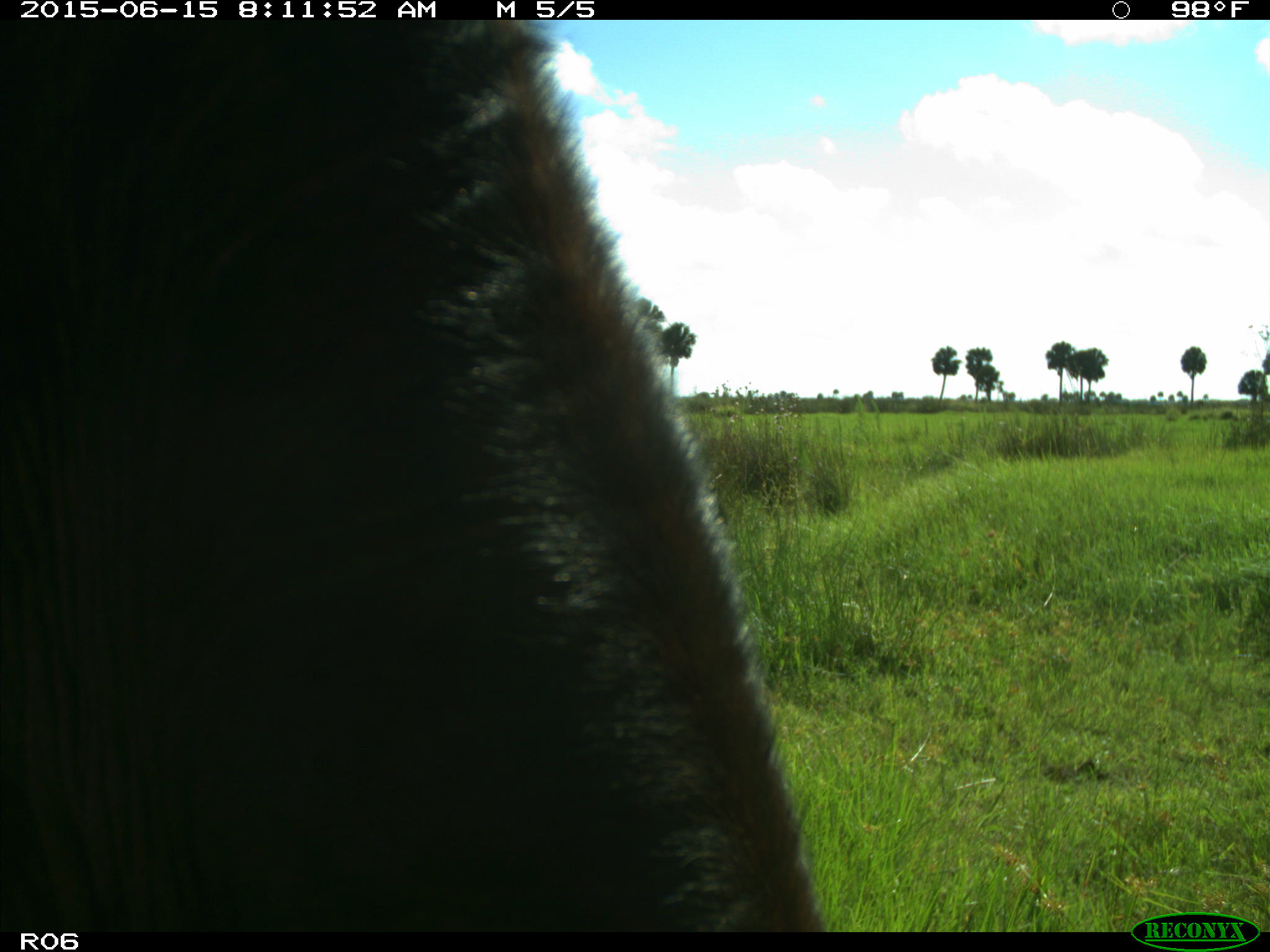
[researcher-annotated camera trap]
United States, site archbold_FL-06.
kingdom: Animalia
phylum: Chordata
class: Mammalia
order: Artiodactyla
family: Bovidae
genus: Bos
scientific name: Bos taurus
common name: domestic cow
Bos taurus (domestic cow).